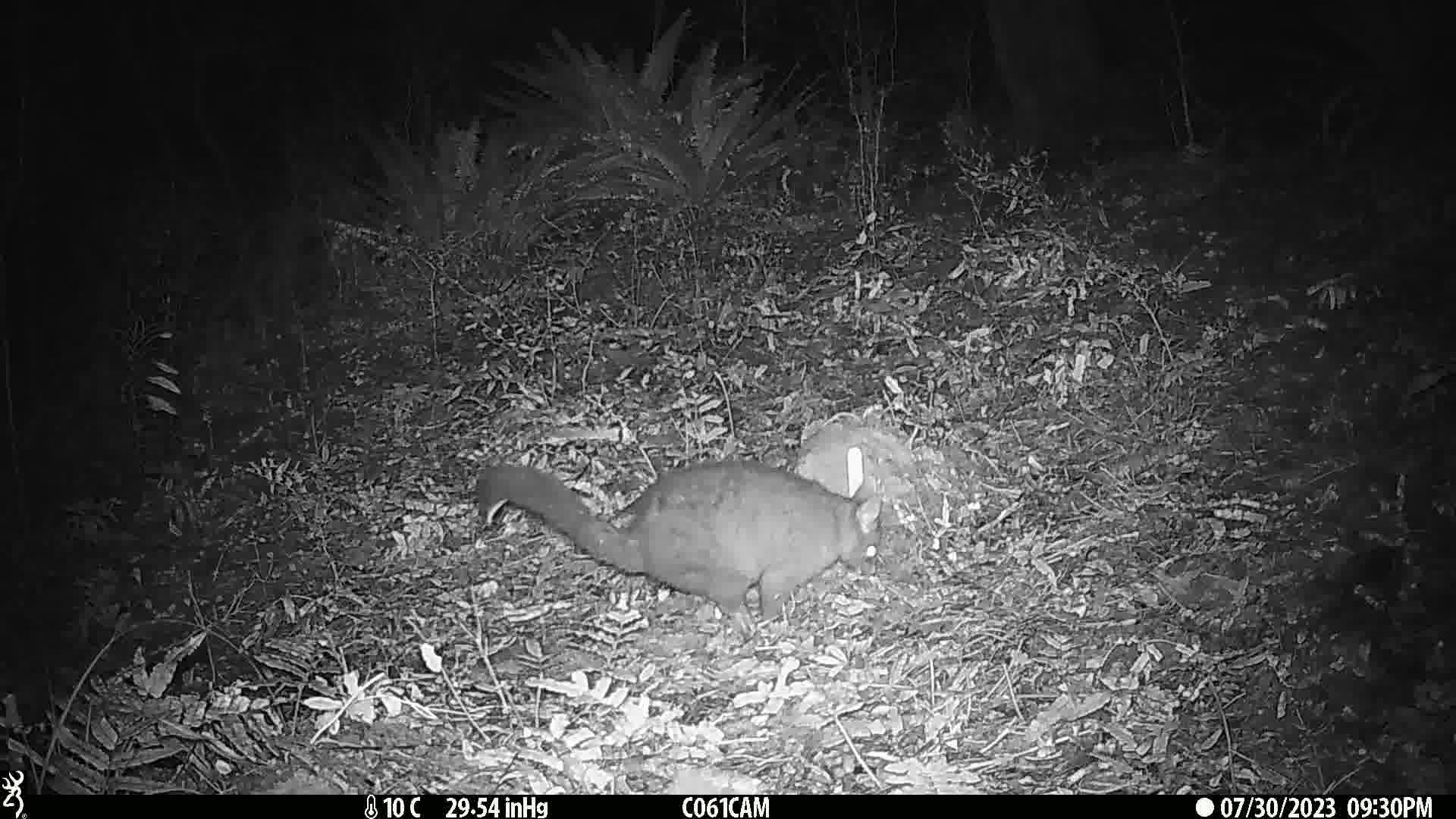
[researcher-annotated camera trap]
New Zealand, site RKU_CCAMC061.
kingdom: Animalia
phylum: Chordata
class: Mammalia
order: Diprotodontia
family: Phalangeridae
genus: Trichosurus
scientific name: Trichosurus vulpecula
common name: common brushtail possum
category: possum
Possum (common brushtail possum) (Trichosurus vulpecula).